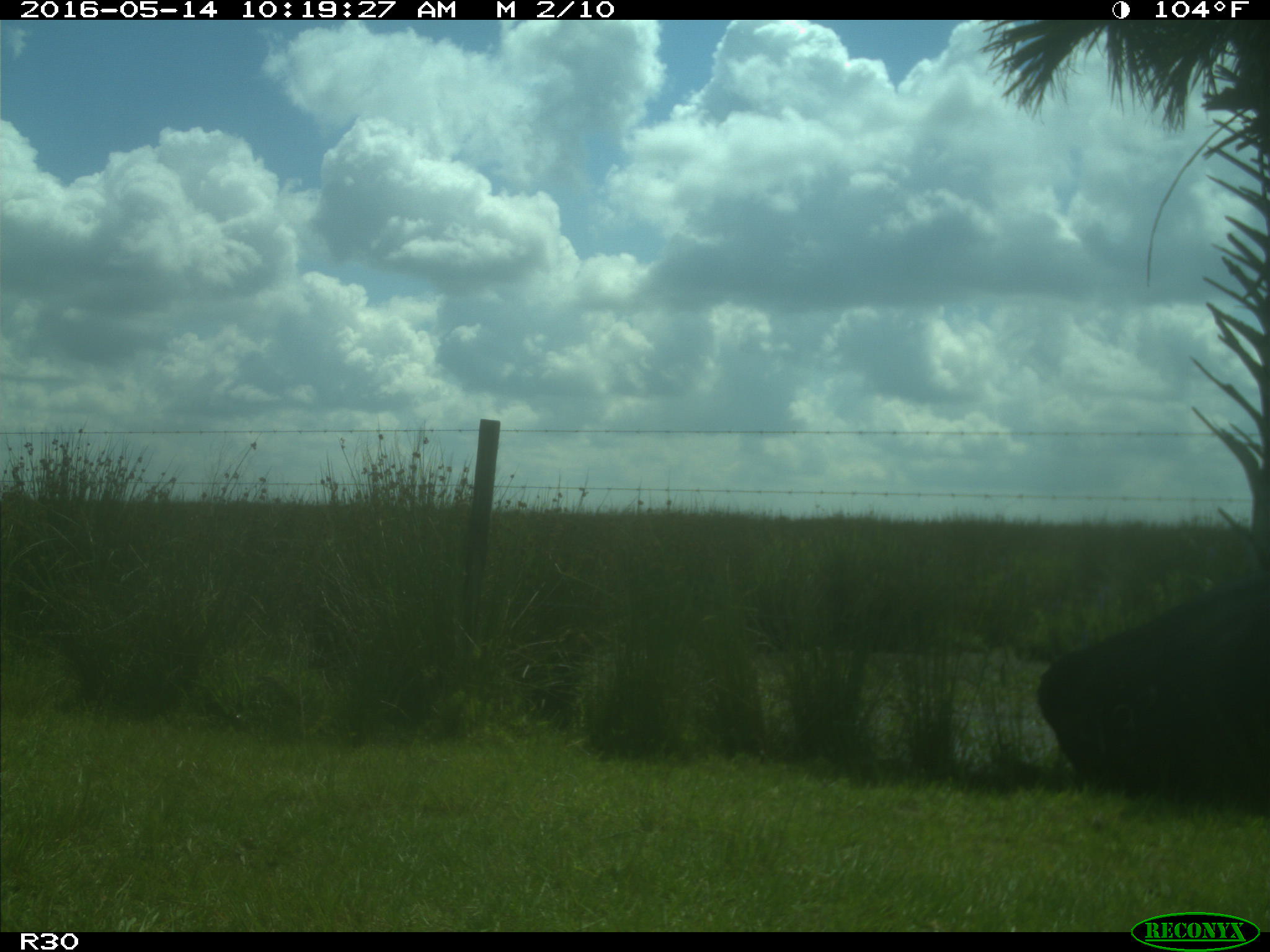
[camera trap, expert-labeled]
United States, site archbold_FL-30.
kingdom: Animalia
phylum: Chordata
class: Mammalia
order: Artiodactyla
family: Bovidae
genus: Bos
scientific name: Bos taurus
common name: domestic cow